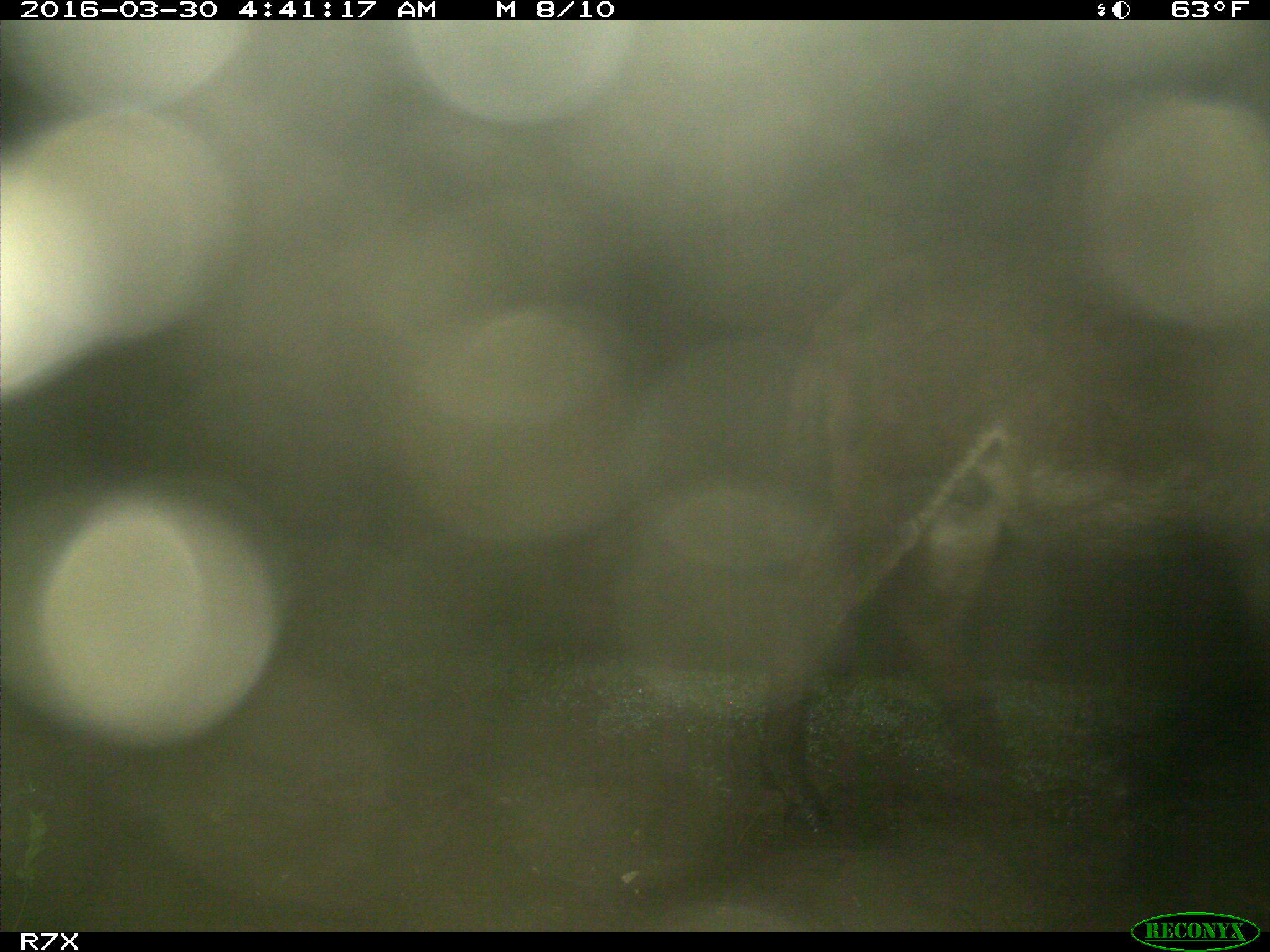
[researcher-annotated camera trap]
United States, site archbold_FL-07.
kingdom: Animalia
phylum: Chordata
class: Mammalia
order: Perissodactyla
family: Equidae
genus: Equus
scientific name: Equus africanus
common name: african wild ass